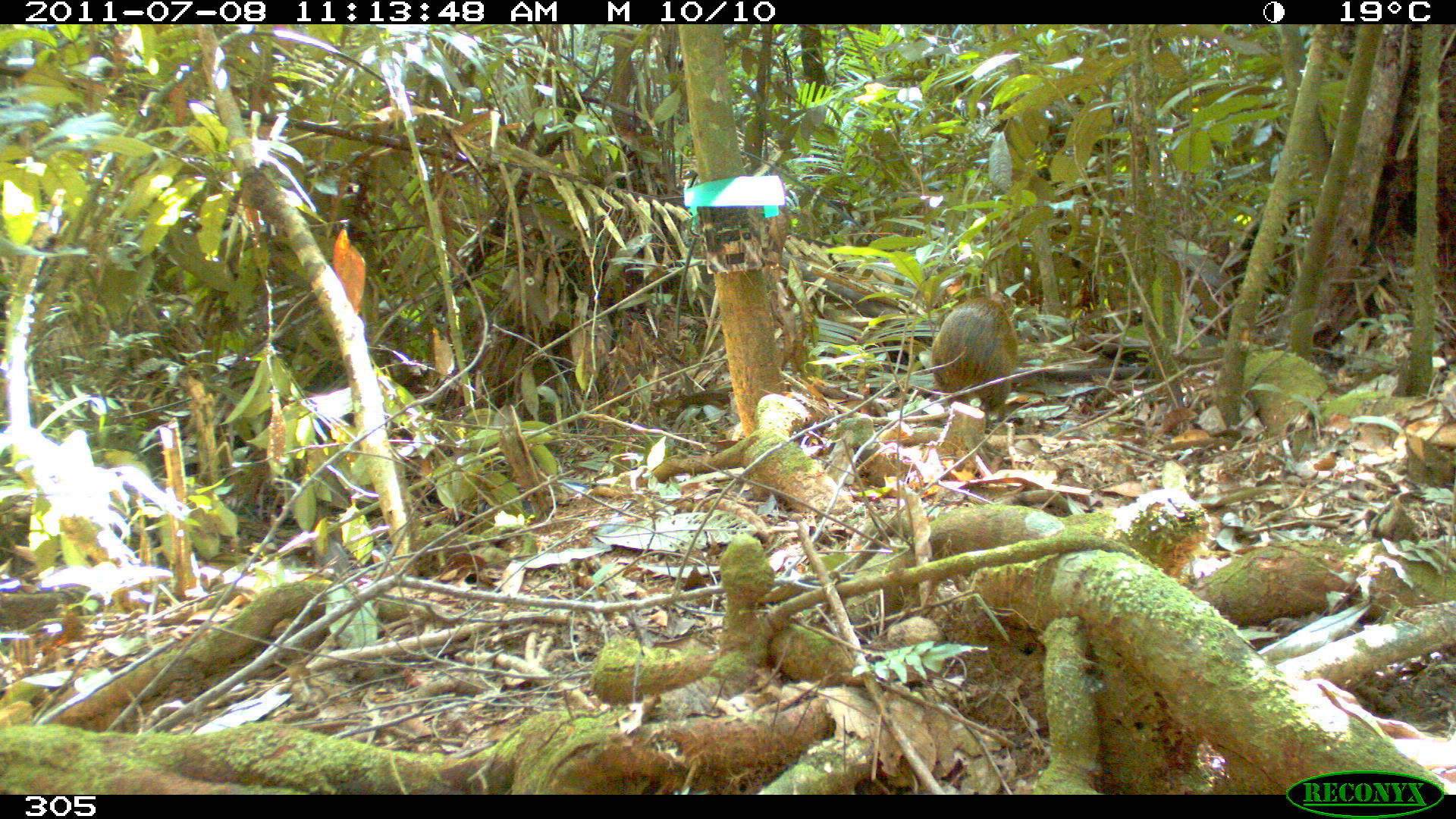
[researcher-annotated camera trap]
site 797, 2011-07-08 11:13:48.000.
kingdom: Animalia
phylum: Chordata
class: Mammalia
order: Rodentia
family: Dasyproctidae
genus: Dasyprocta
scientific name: Dasyprocta punctata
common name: central american agouti